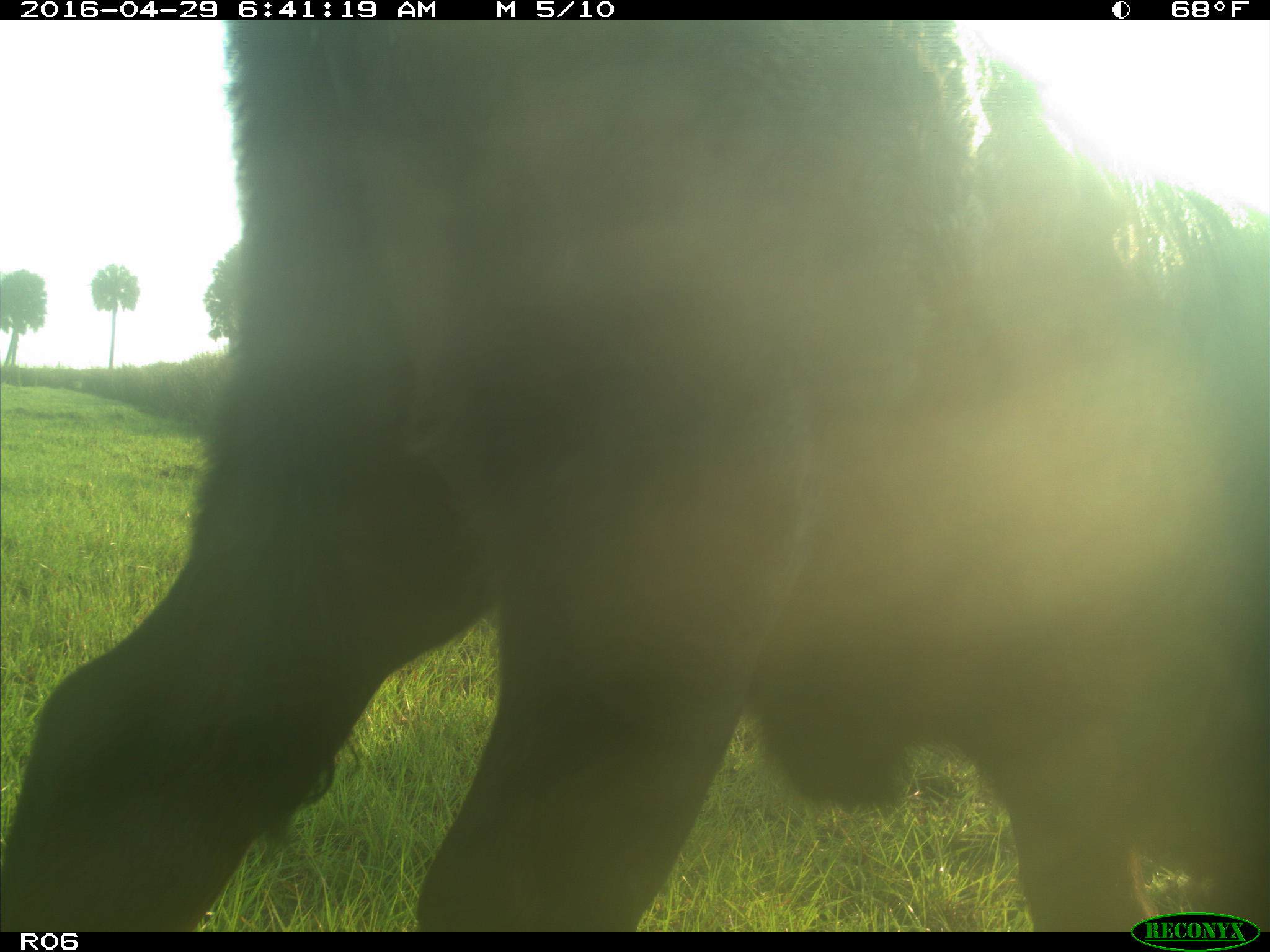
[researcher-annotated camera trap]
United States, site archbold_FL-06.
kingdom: Animalia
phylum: Chordata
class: Mammalia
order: Artiodactyla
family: Bovidae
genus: Bos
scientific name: Bos taurus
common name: domestic cow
Bos taurus (domestic cow).